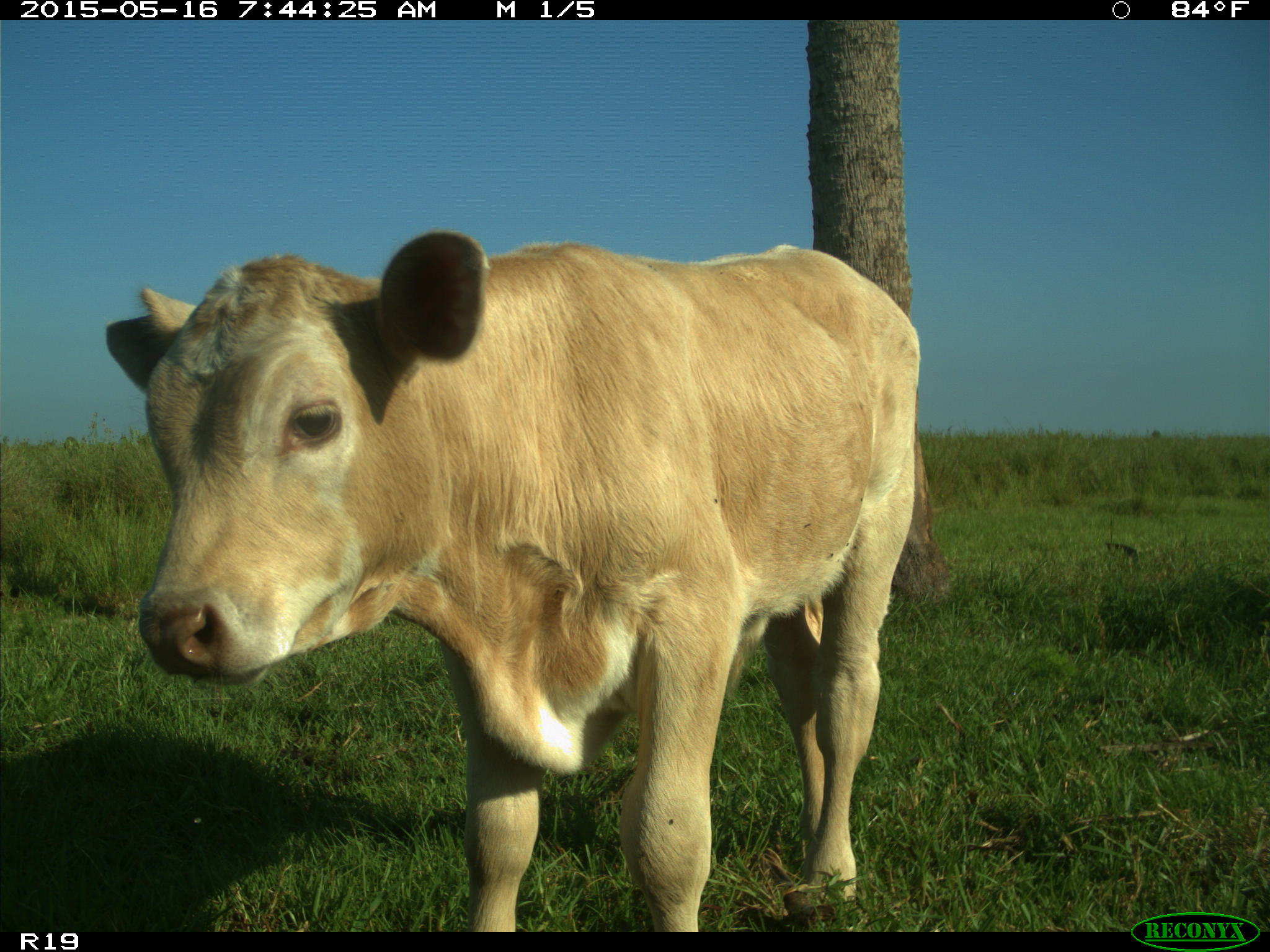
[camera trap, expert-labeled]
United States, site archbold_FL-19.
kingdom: Animalia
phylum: Chordata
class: Mammalia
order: Artiodactyla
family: Bovidae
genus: Bos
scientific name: Bos taurus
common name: domestic cow